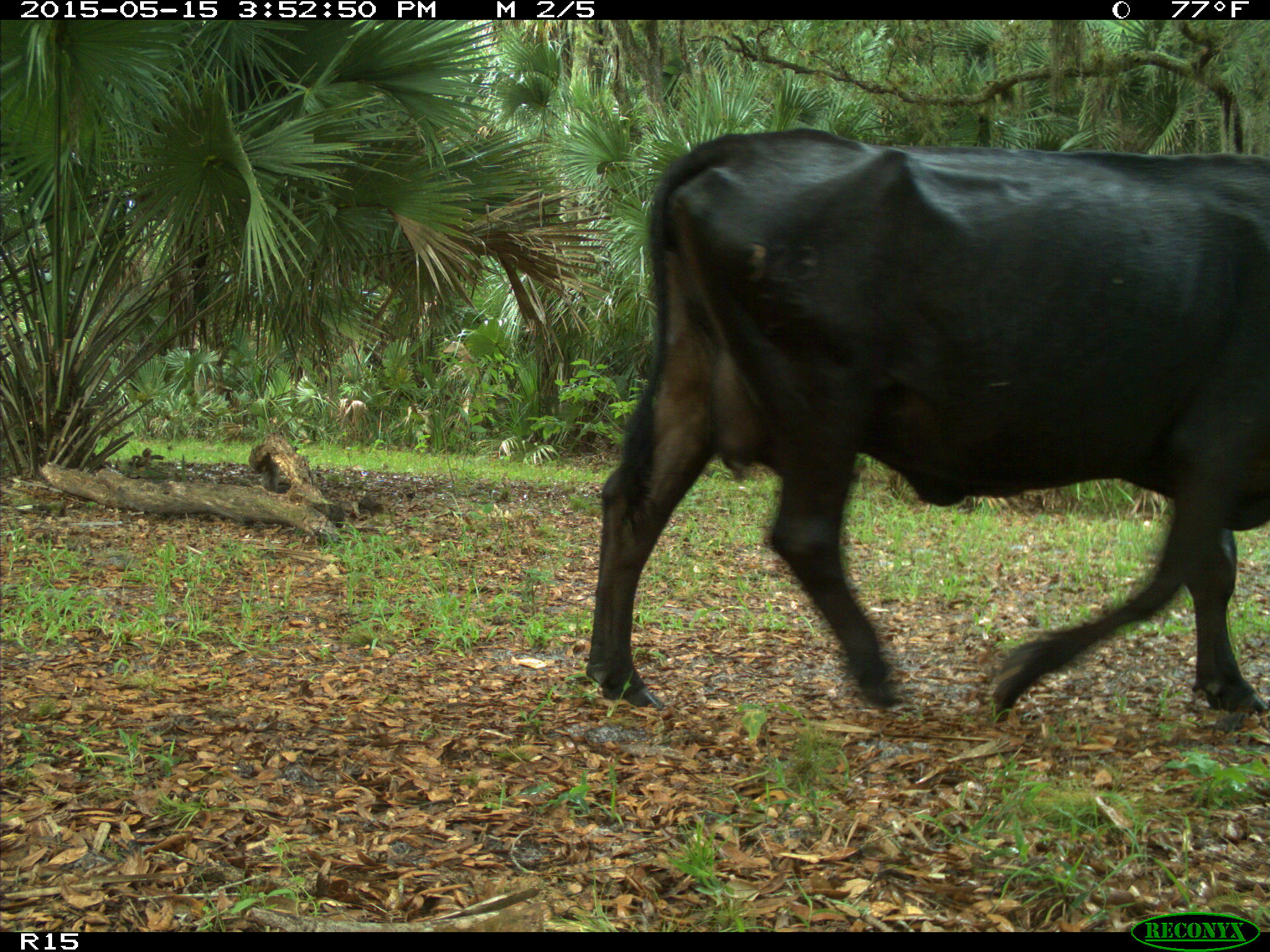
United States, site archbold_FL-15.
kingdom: Animalia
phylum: Chordata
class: Mammalia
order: Artiodactyla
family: Bovidae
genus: Bos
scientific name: Bos taurus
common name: domestic cow